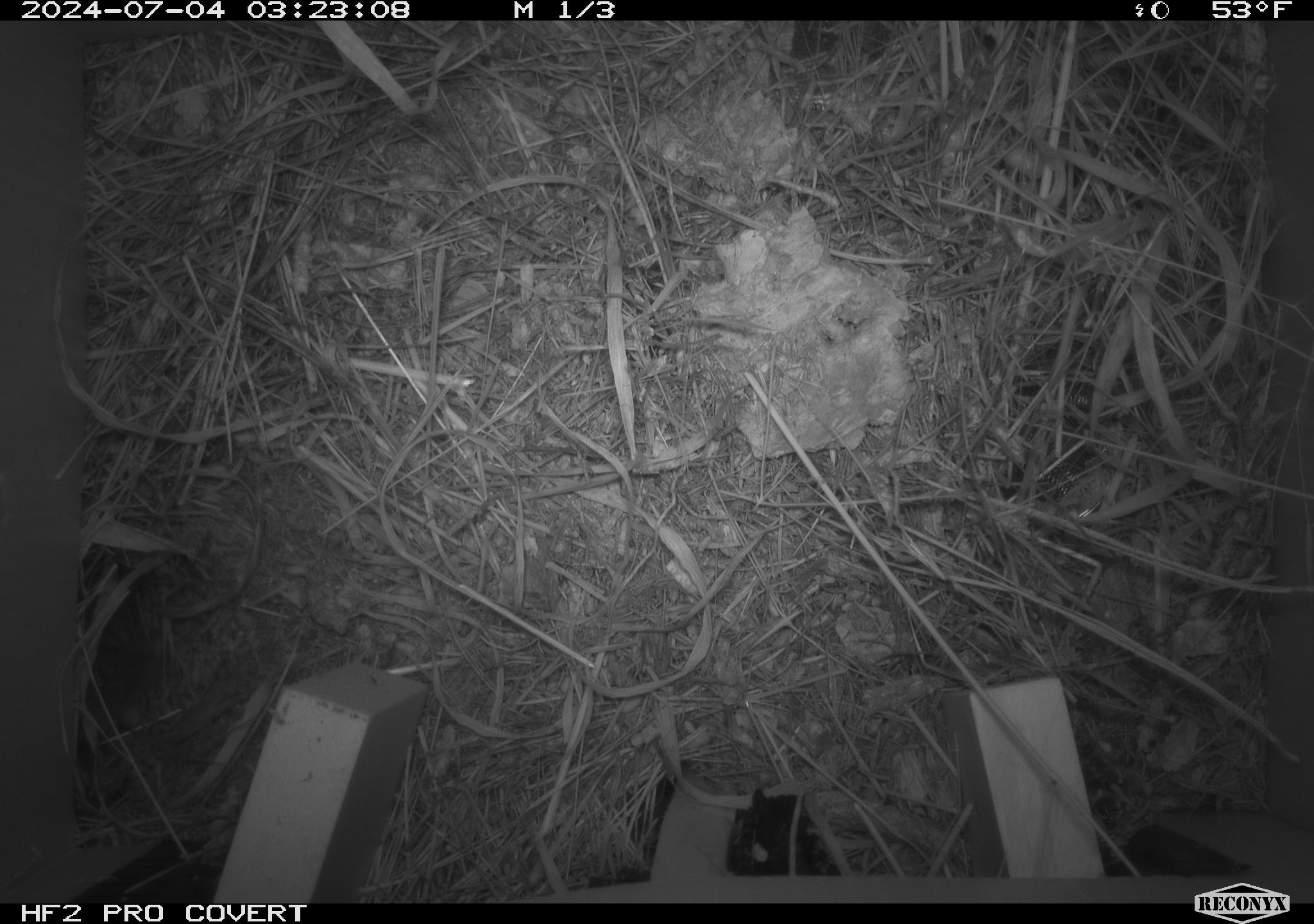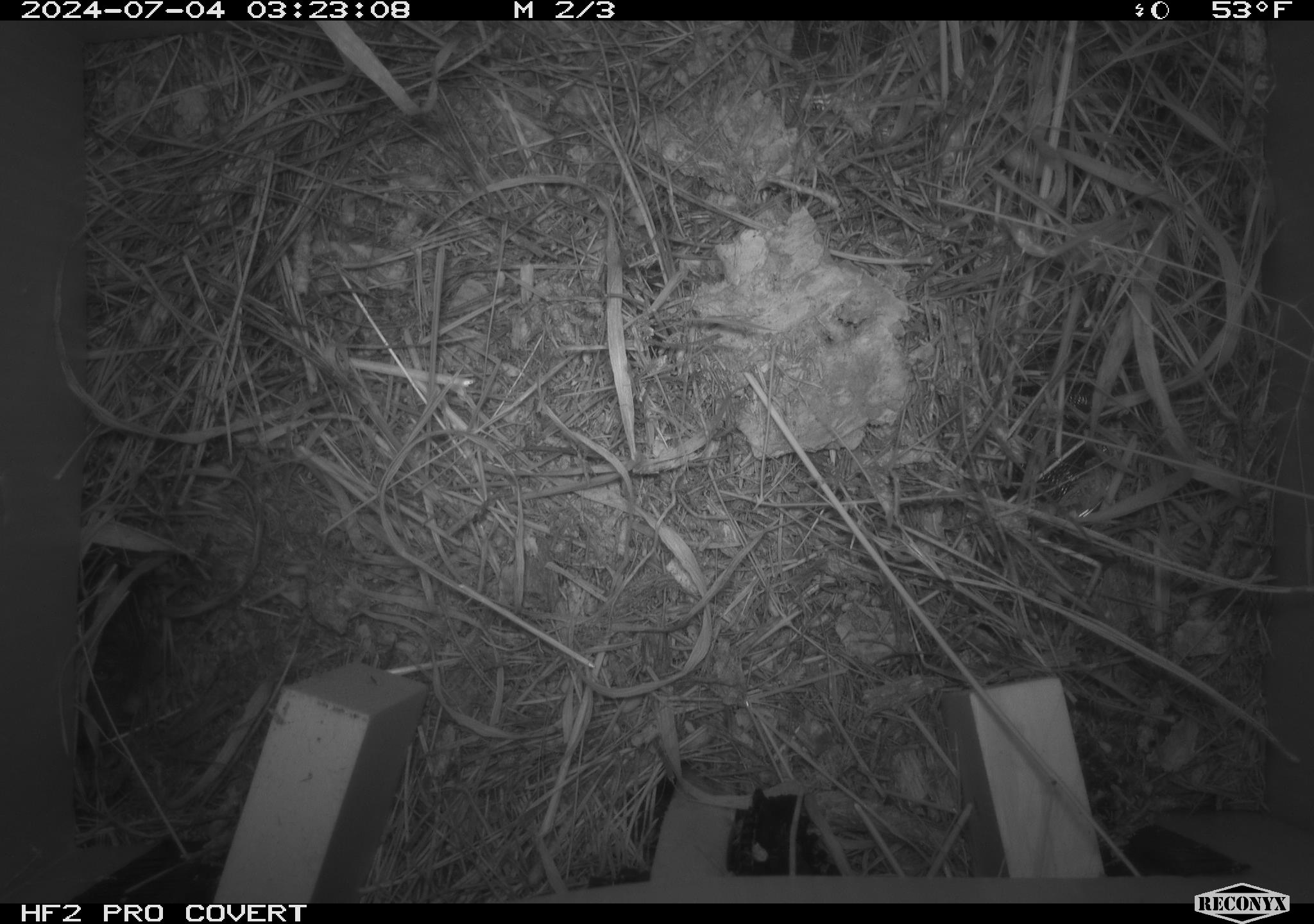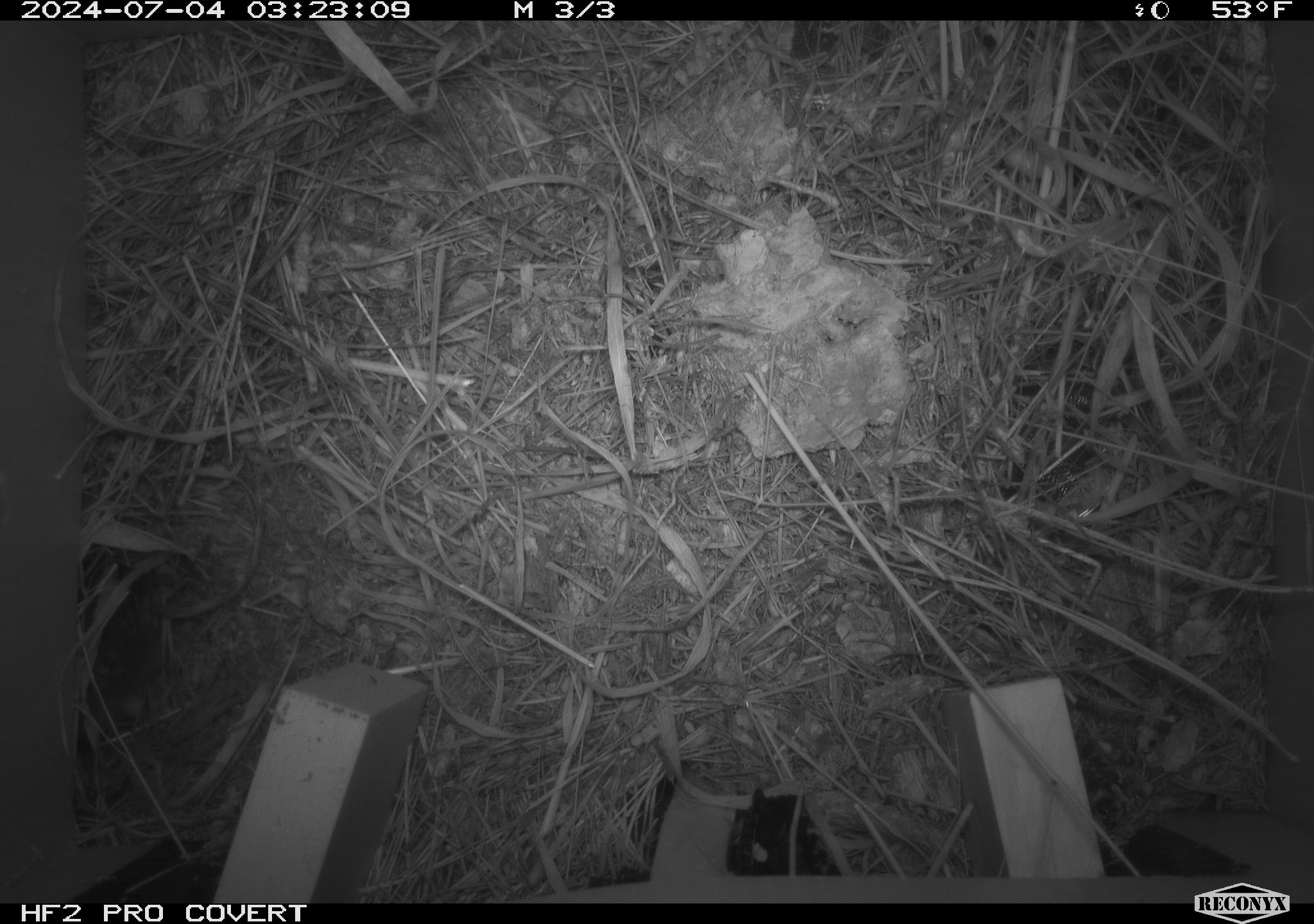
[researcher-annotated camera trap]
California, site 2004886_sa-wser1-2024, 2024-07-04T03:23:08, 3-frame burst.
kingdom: Animalia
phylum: Chordata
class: Mammalia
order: Rodentia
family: Cricetidae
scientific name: Arvicolinae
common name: voles, lemmings, and muskrats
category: arvicolinae subfamily